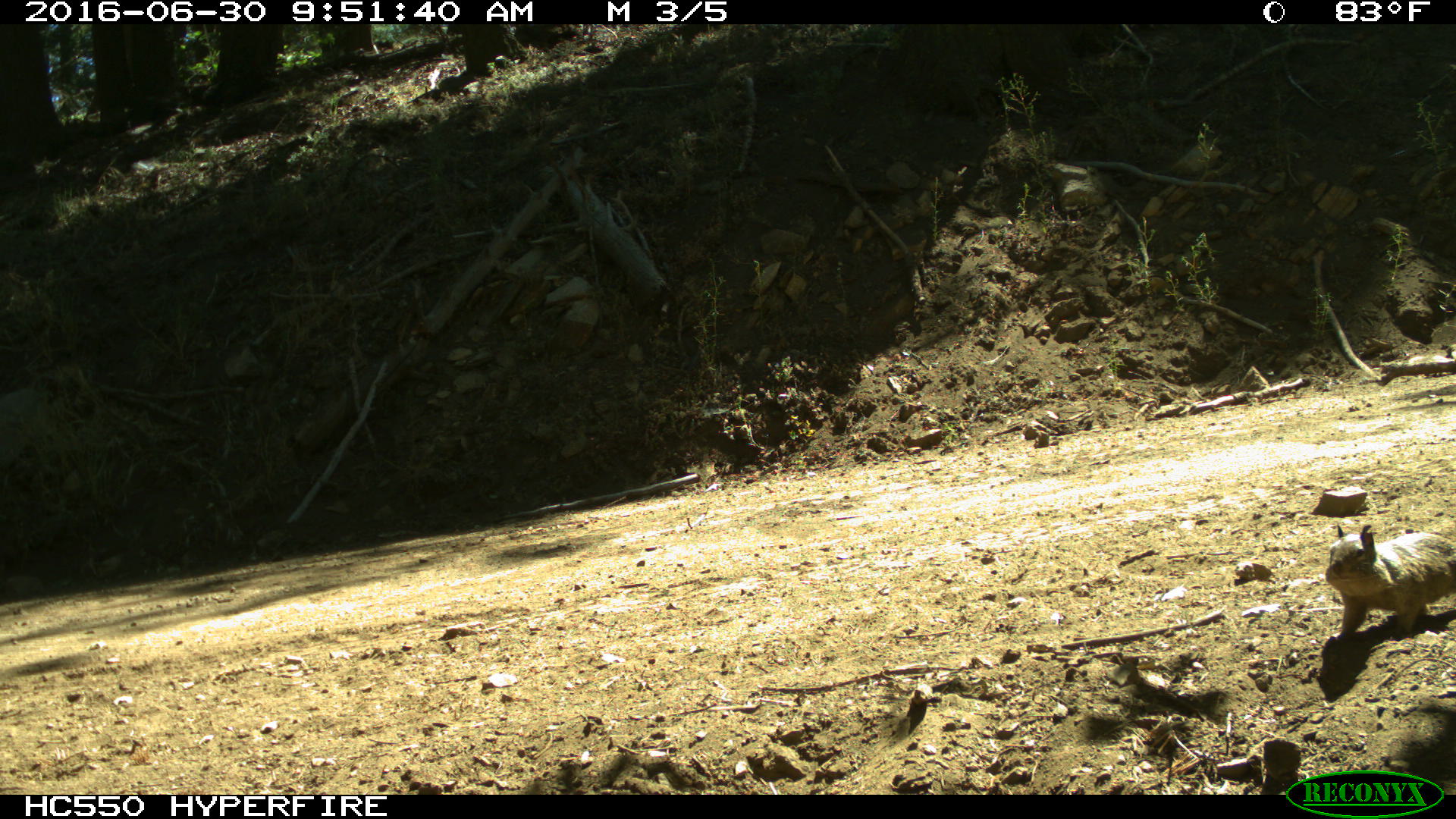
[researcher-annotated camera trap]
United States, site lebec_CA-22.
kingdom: Animalia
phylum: Chordata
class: Mammalia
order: Rodentia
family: Sciuridae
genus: Otospermophilus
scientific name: Otospermophilus beecheyi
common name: california ground squirrel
Otospermophilus beecheyi (california ground squirrel).